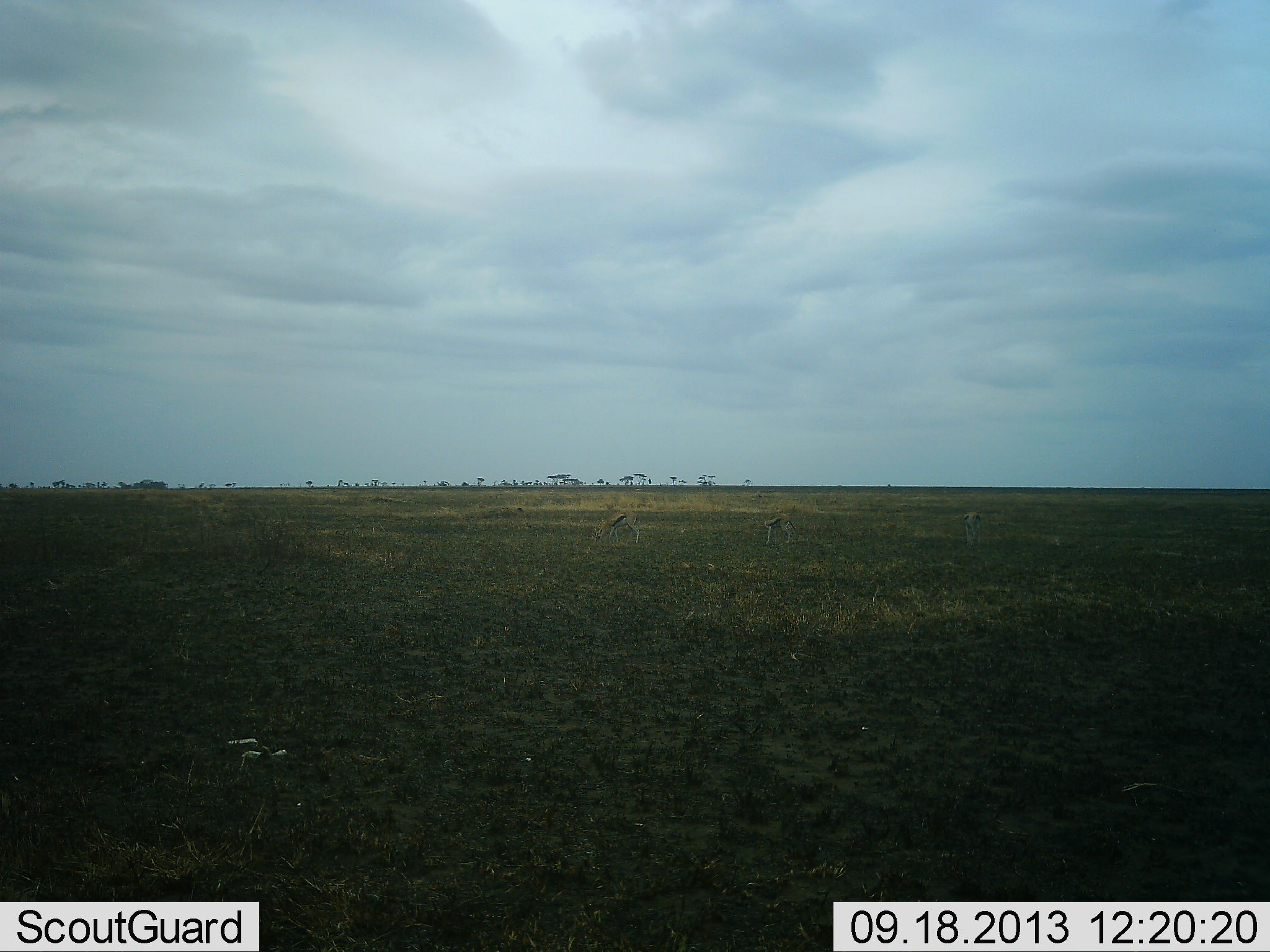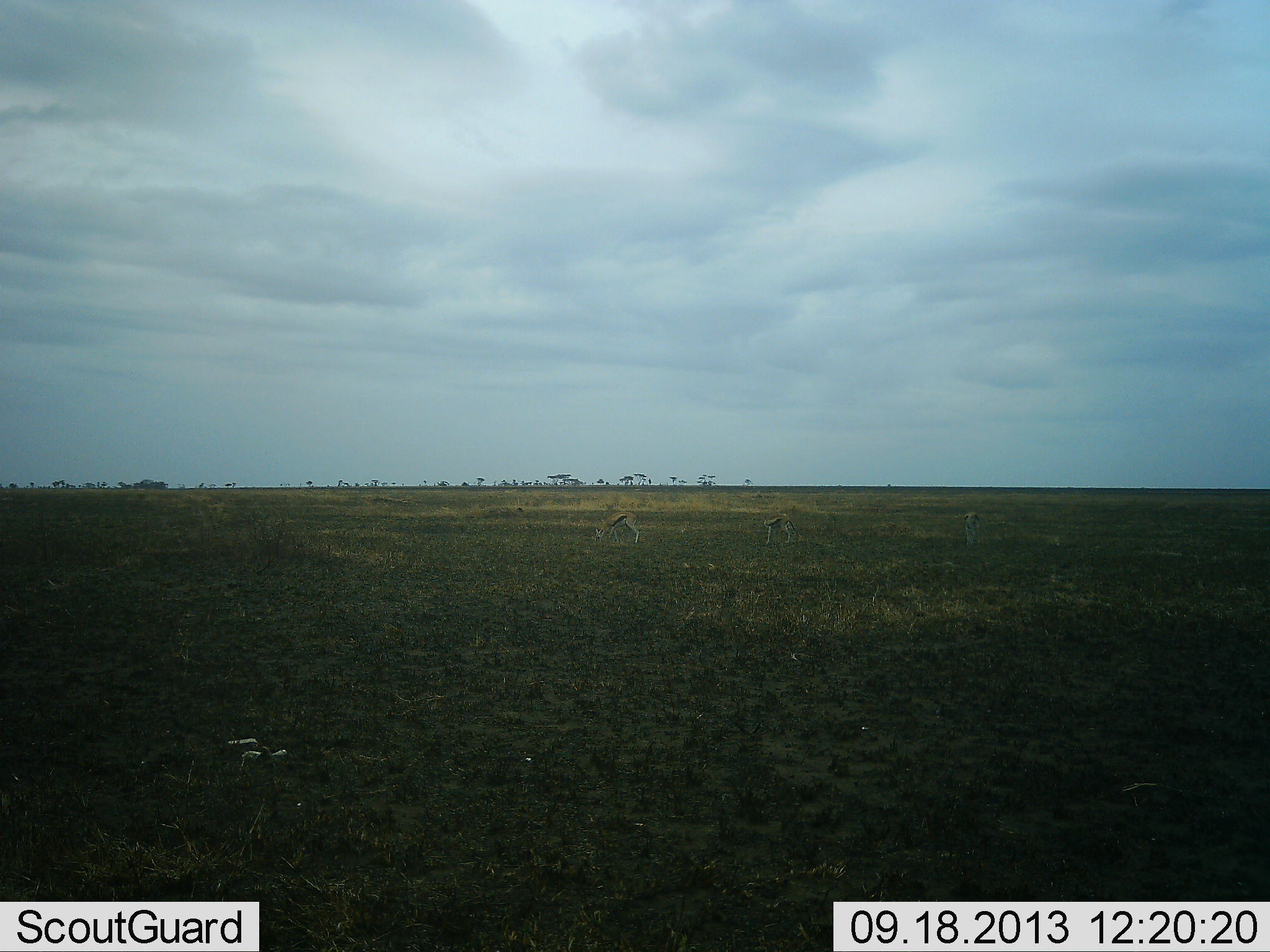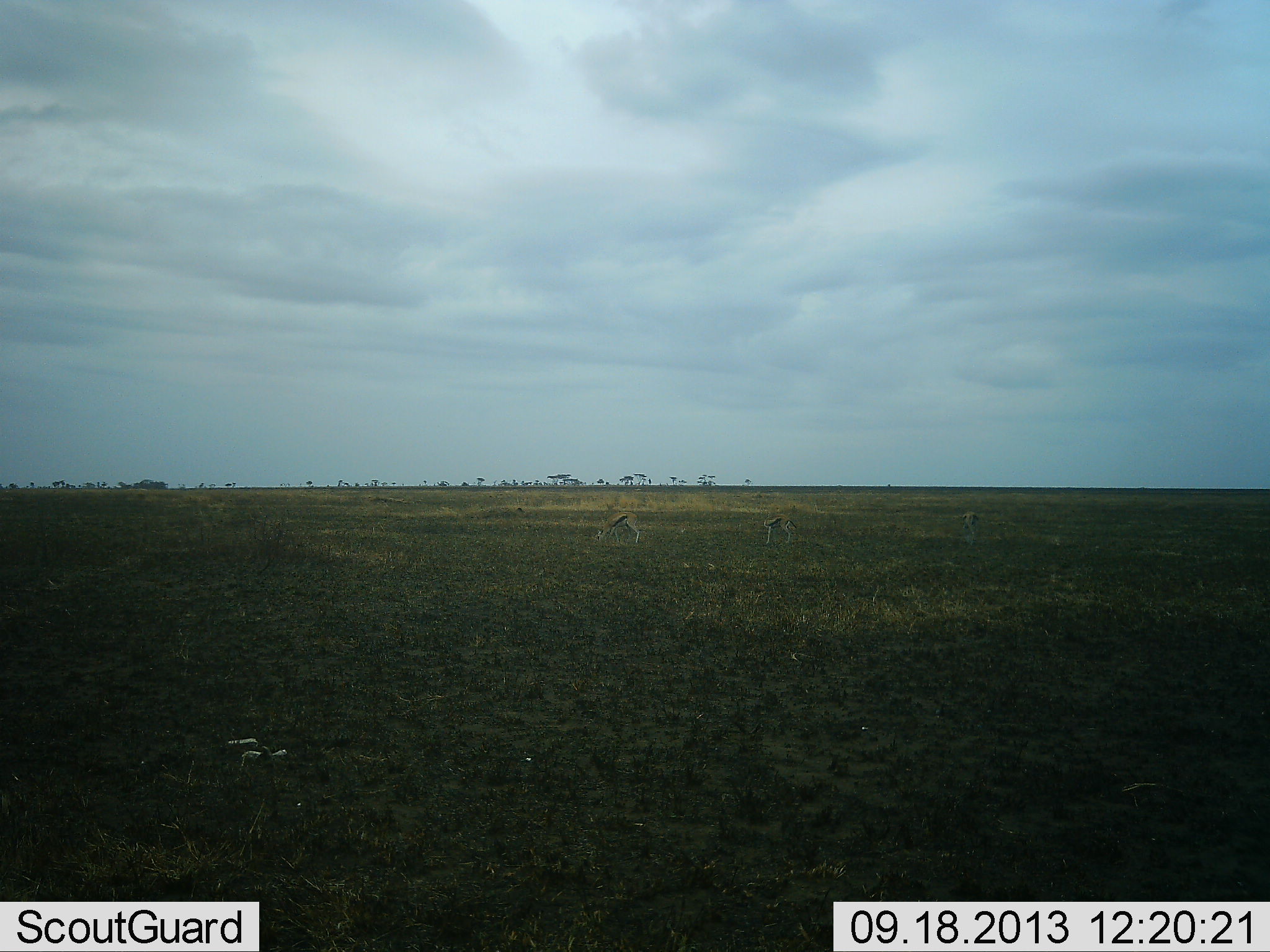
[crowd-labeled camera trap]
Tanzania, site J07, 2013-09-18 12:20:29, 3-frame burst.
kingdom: Animalia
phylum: Chordata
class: Mammalia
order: Artiodactyla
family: Bovidae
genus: Eudorcas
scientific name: Eudorcas thomsonii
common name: thomson's gazelle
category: gazellethomsons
Gazellethomsons (thomson's gazelle) (Eudorcas thomsonii), count 3. Behavior (volunteer vote fractions): standing 38%, resting 0%, moving 5%, interacting 0%. Young present (vote fraction): 5%. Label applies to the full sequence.